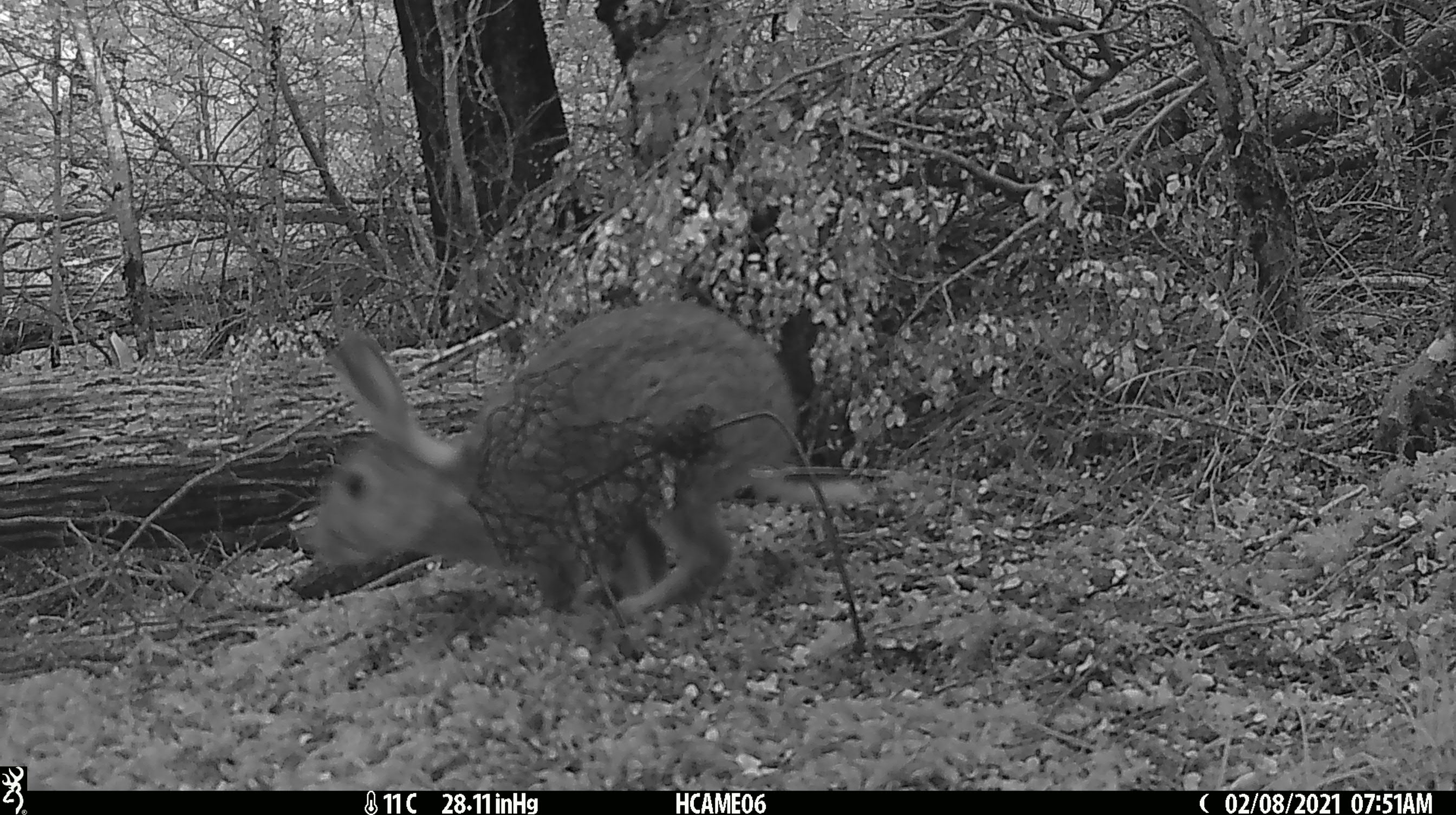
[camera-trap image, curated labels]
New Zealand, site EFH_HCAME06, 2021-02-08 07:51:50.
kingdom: Animalia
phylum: Chordata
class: Mammalia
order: Lagomorpha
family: Leporidae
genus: Oryctolagus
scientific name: Oryctolagus cuniculus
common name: european rabbit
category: rabbit